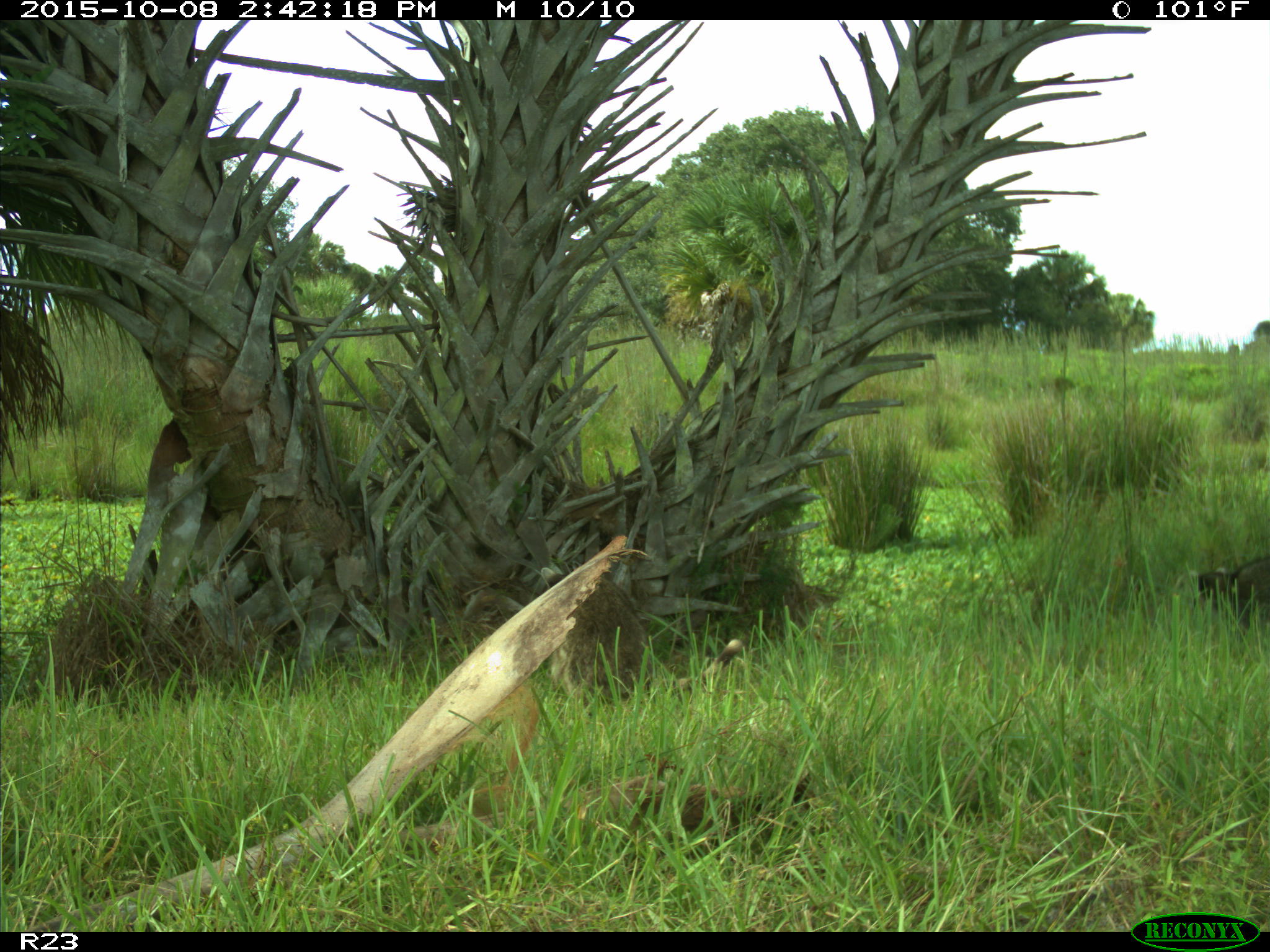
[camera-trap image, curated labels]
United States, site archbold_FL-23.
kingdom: Animalia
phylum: Chordata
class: Mammalia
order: Carnivora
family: Procyonidae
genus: Procyon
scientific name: Procyon lotor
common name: common raccoon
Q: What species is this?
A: Procyon lotor (common raccoon).